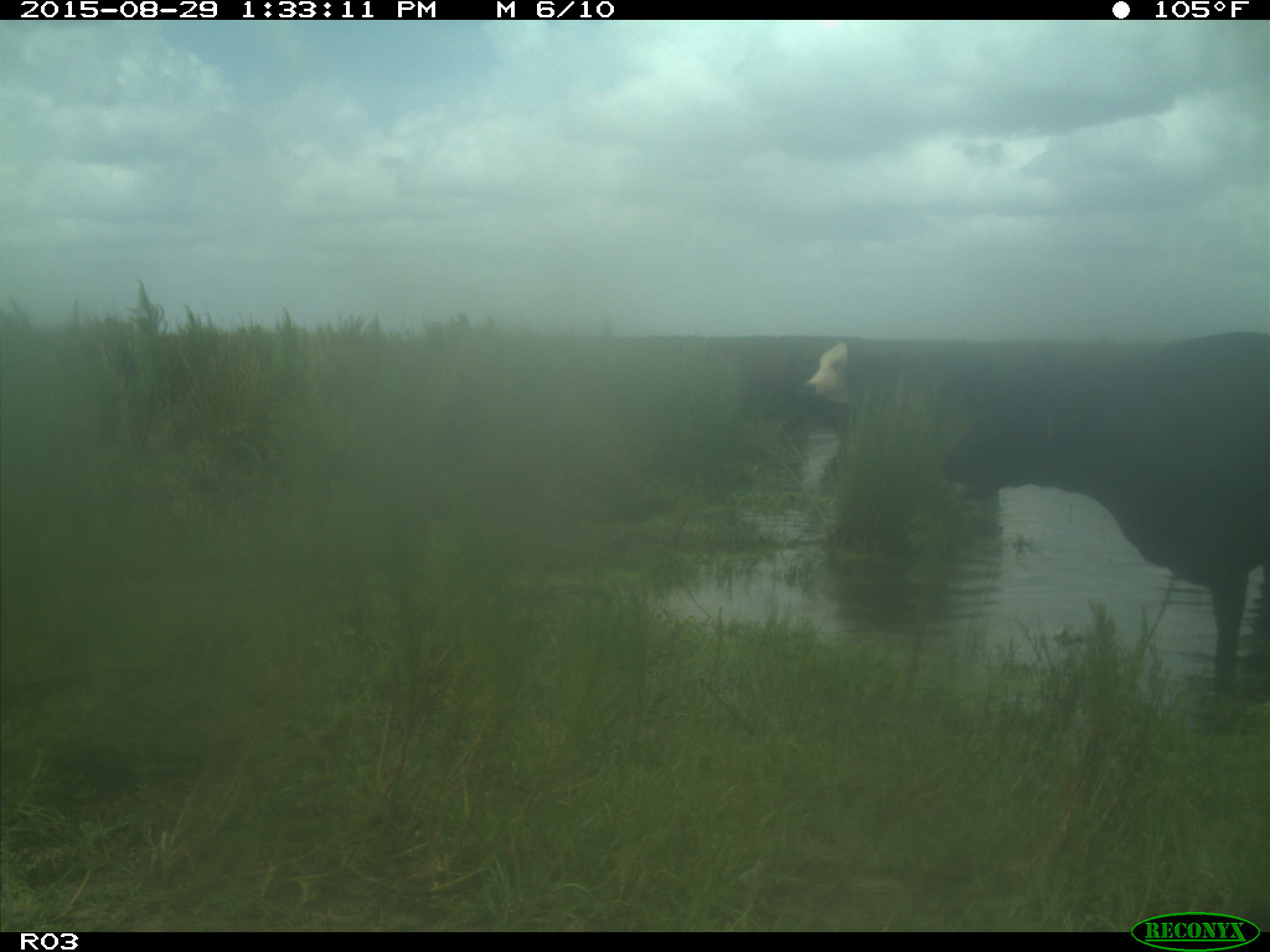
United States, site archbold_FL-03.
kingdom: Animalia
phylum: Chordata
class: Mammalia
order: Artiodactyla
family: Bovidae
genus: Bos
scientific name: Bos taurus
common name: domestic cow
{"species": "Bos taurus (domestic cow)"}